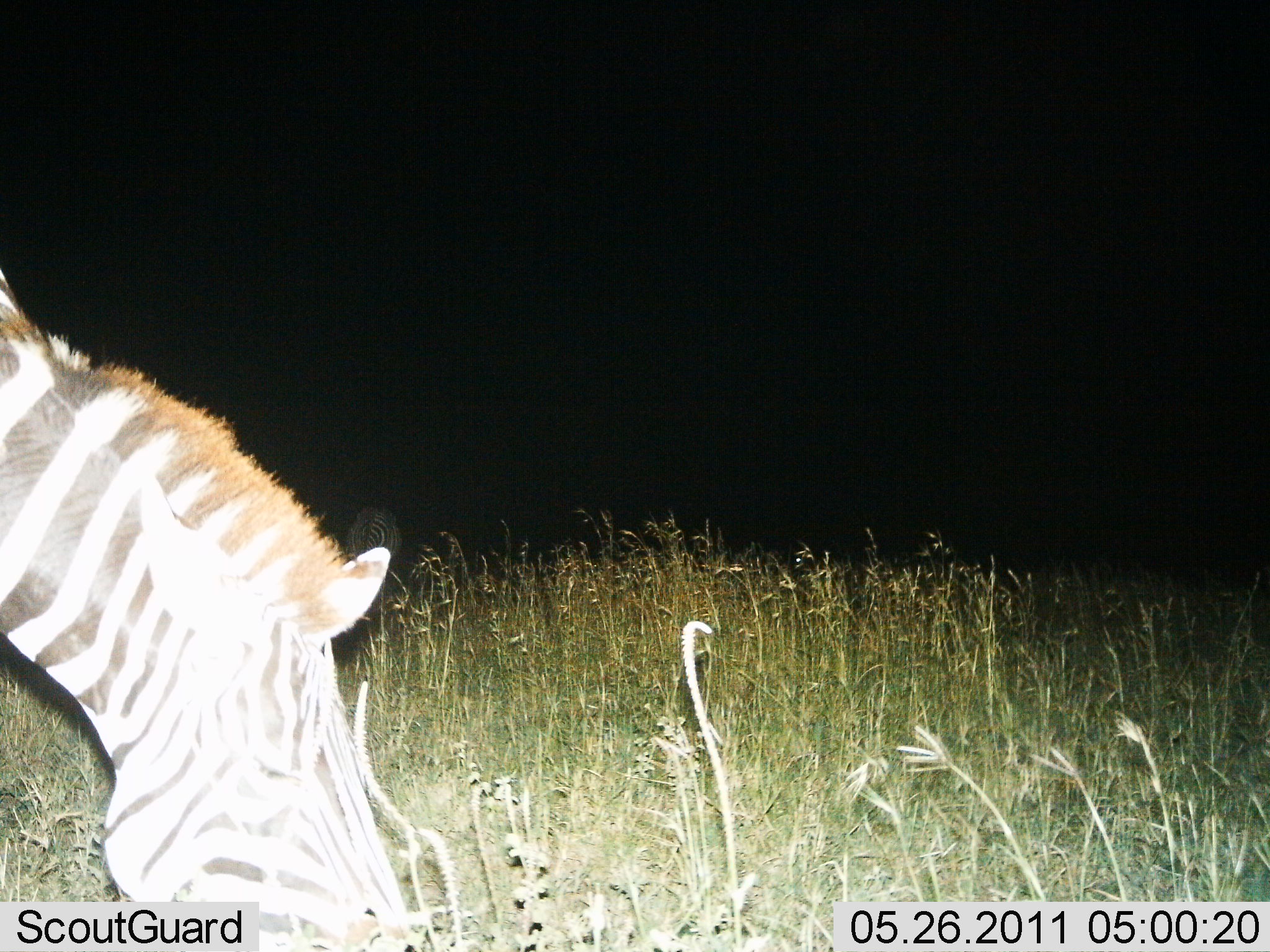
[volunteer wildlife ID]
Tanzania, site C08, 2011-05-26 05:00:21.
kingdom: Animalia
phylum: Chordata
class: Mammalia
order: Perissodactyla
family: Equidae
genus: Equus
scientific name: Equus quagga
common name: plains zebra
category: zebra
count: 1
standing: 8%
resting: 0%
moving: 8%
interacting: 0%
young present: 0%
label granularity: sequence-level